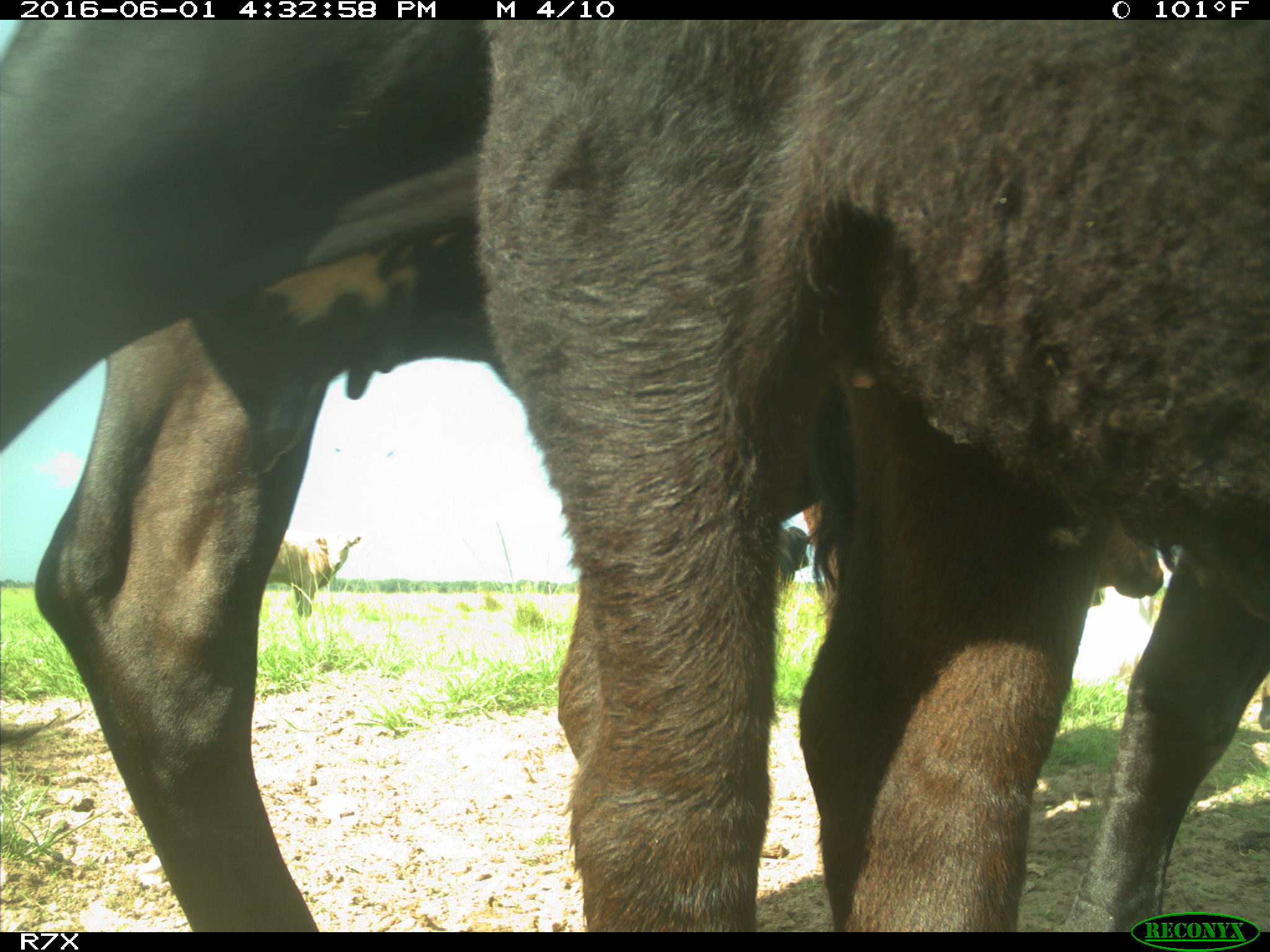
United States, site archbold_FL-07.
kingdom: Animalia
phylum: Chordata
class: Mammalia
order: Artiodactyla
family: Bovidae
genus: Bos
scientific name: Bos taurus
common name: domestic cow